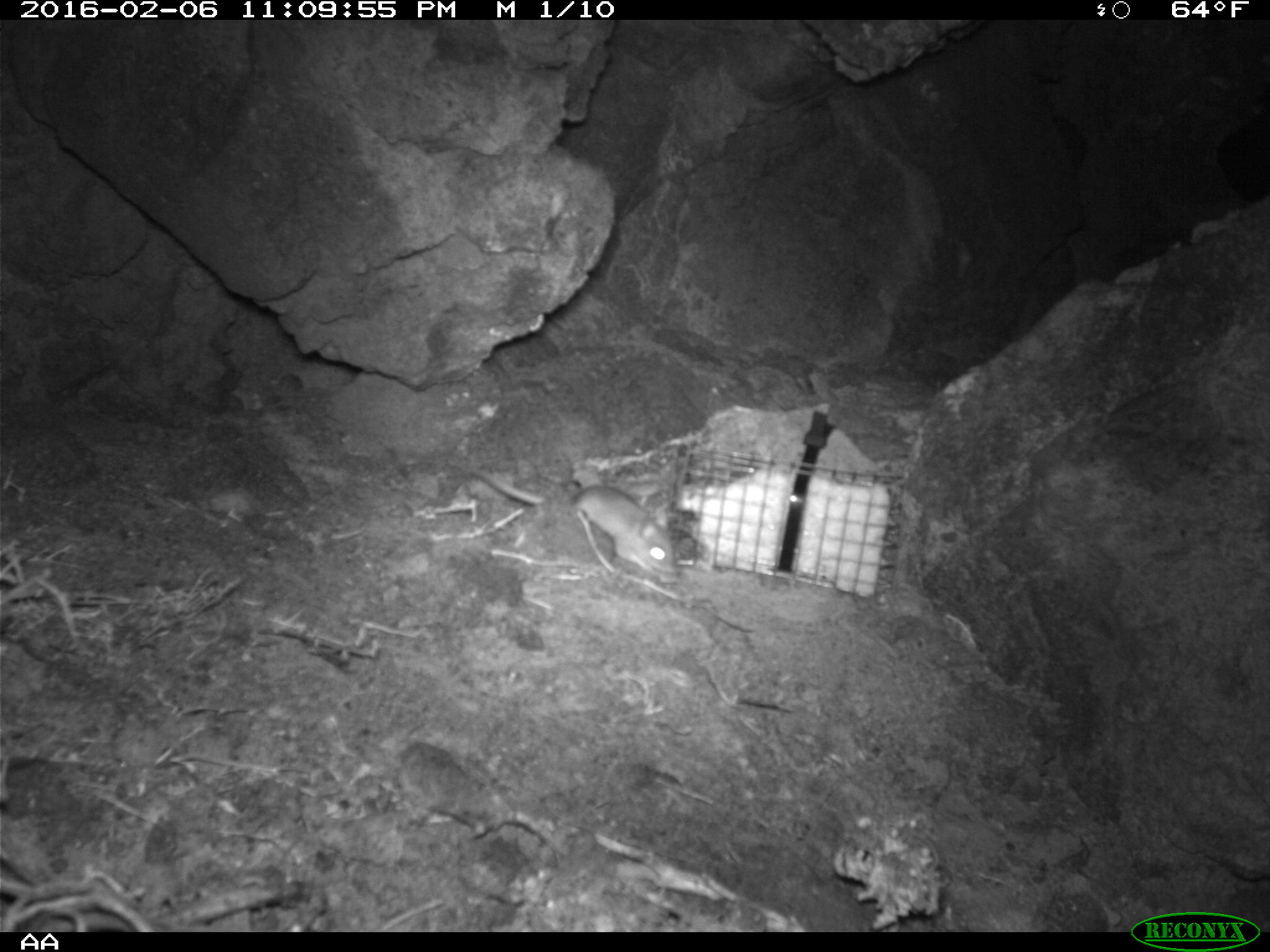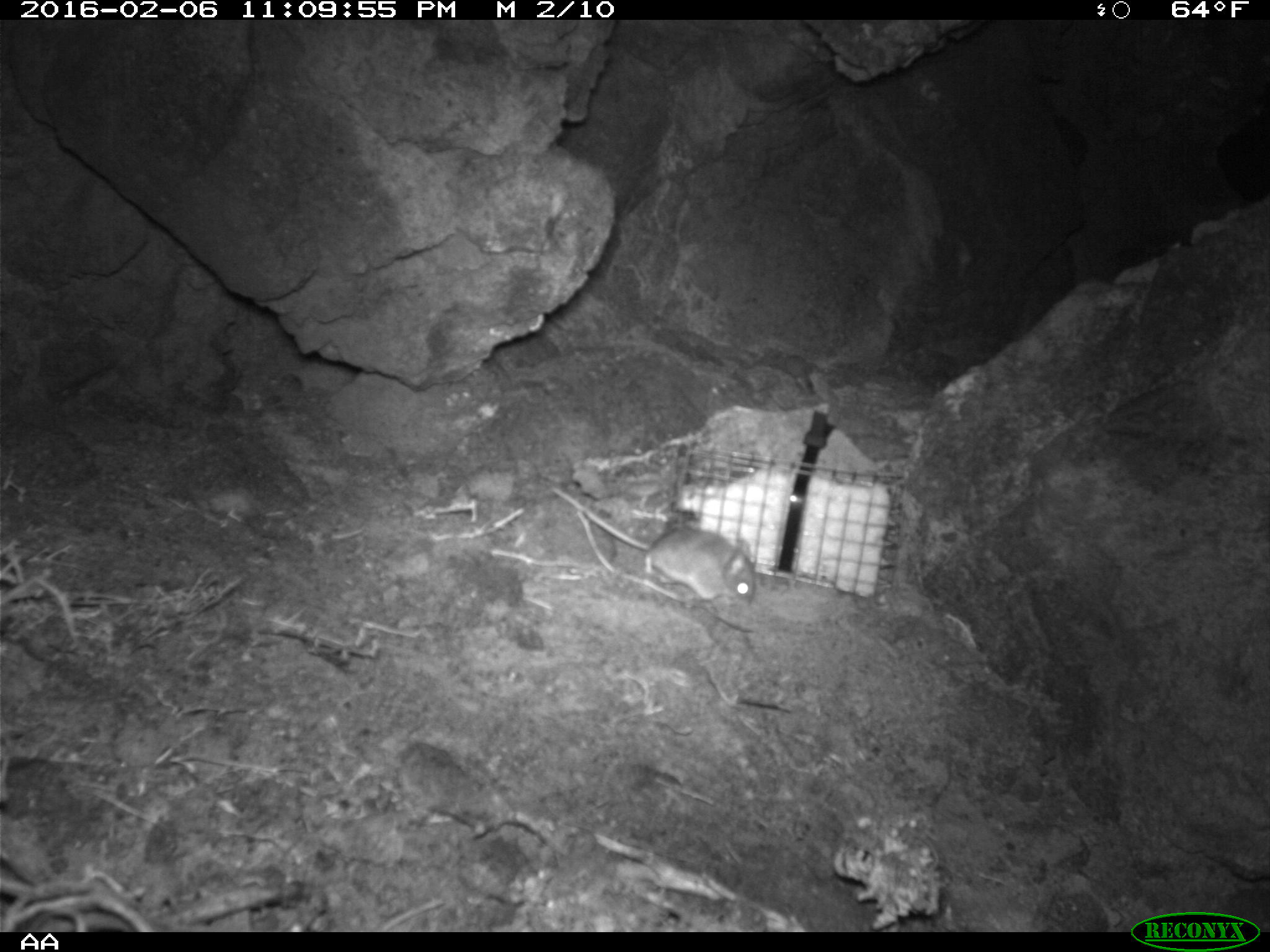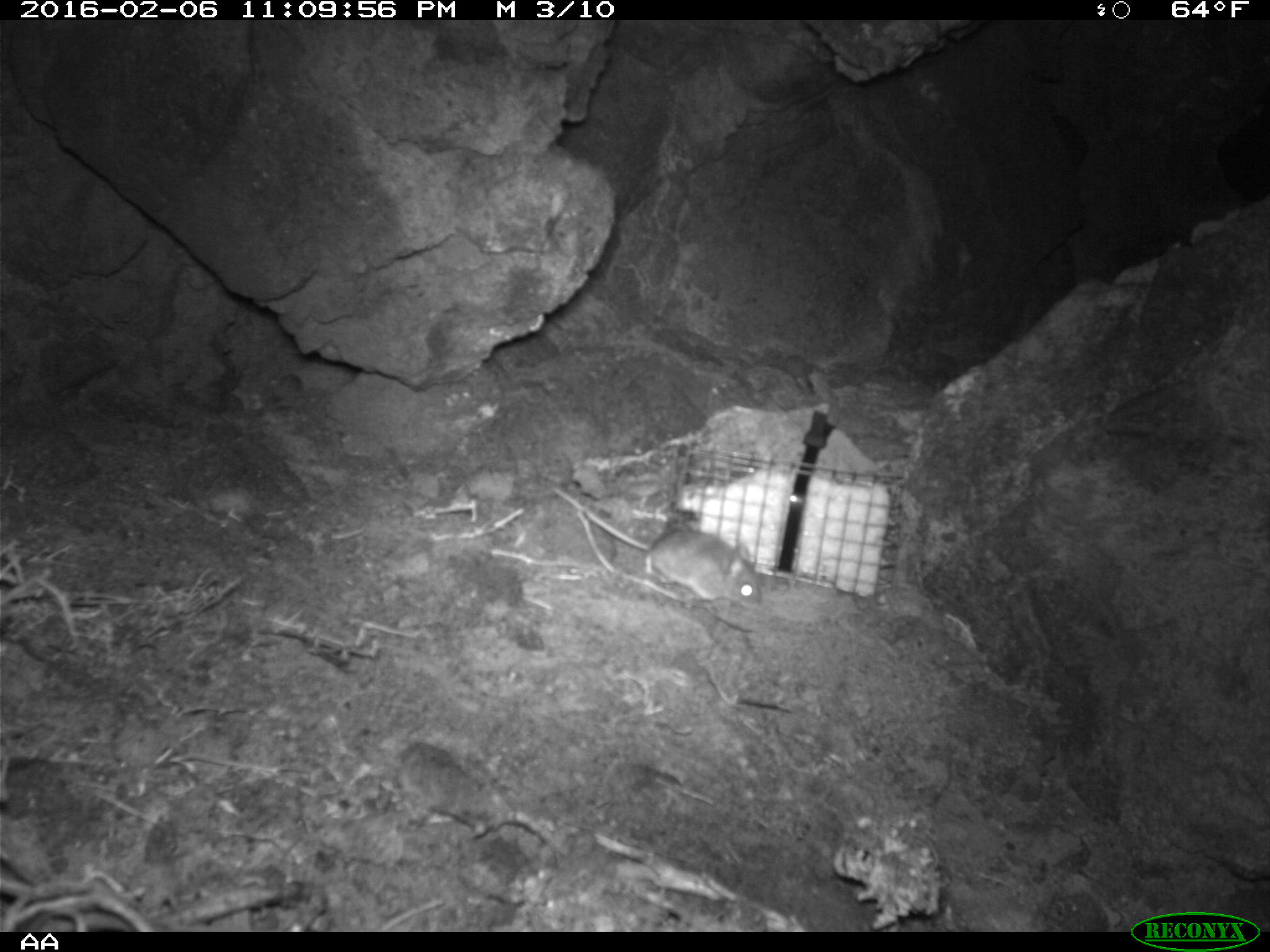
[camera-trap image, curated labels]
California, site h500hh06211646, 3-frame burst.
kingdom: Animalia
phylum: Chordata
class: Mammalia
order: Rodentia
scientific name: Rodentia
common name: rodent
Rodent (Rodentia).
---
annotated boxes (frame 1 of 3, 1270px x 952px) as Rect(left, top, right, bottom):
rodent: Rect(474, 468, 676, 583)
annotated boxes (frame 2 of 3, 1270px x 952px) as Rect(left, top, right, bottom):
rodent: Rect(551, 487, 755, 606)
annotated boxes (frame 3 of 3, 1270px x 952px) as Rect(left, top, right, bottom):
rodent: Rect(549, 485, 763, 610)